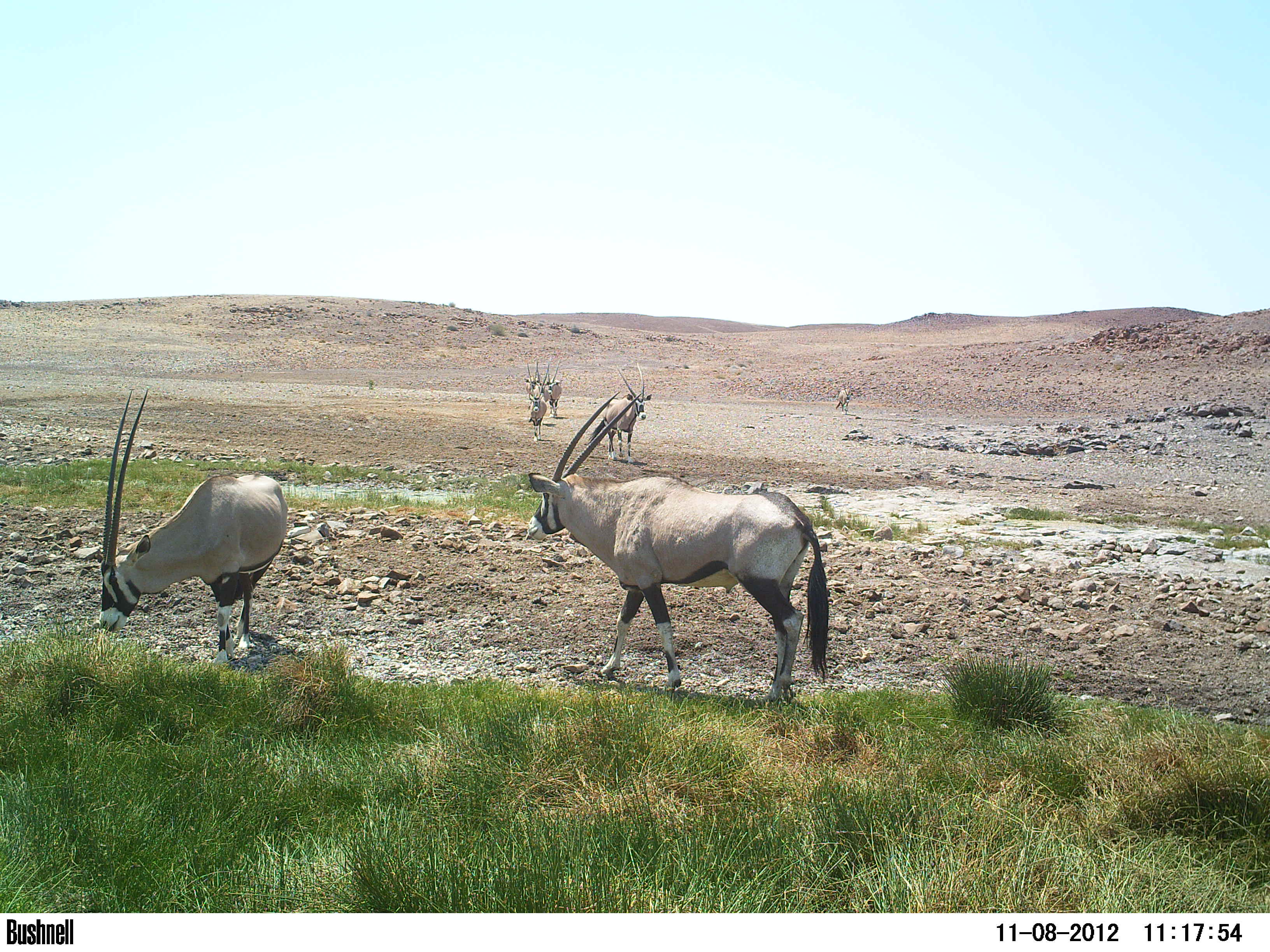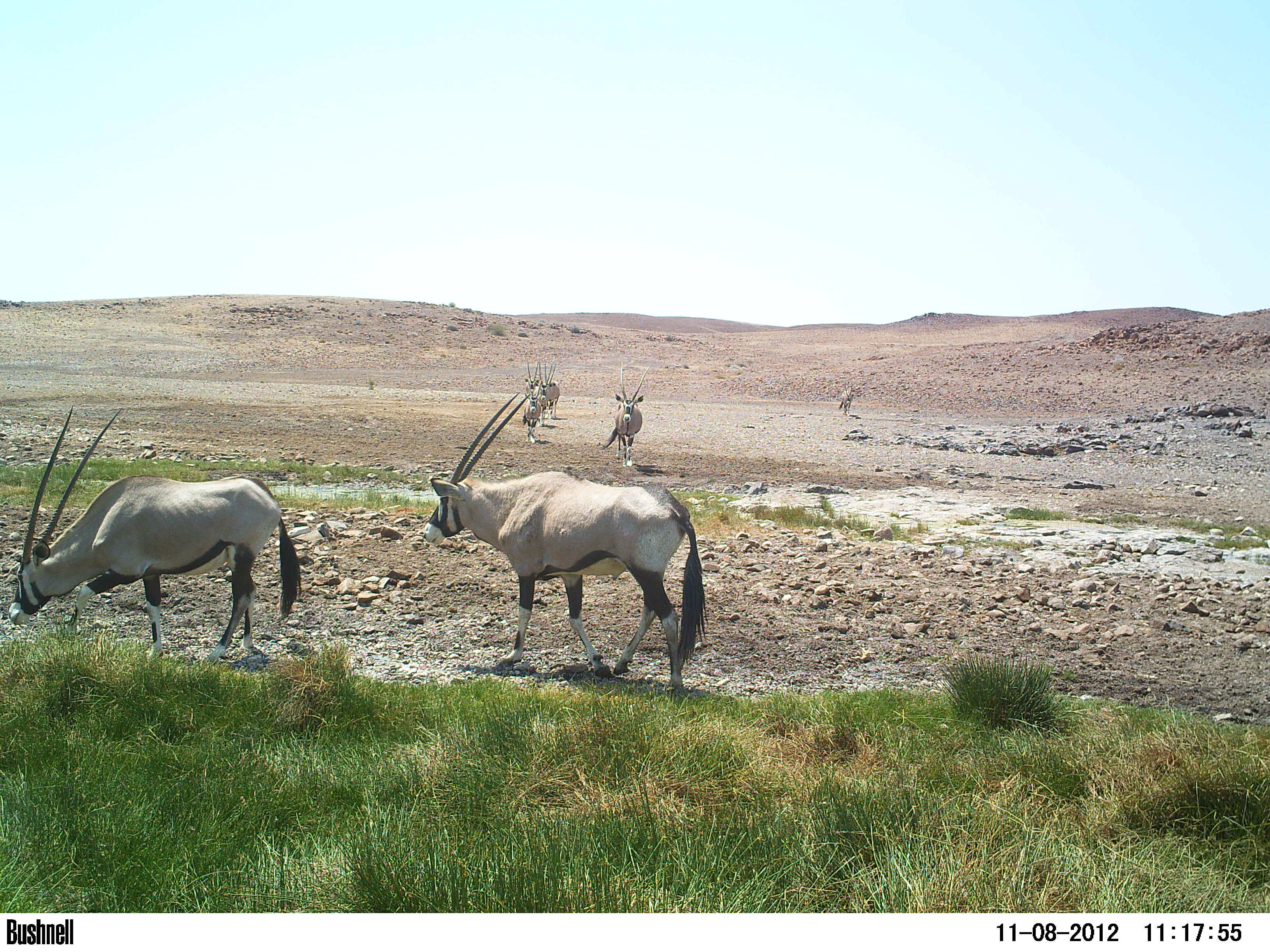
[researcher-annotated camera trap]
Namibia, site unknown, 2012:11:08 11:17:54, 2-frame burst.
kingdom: Animalia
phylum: Chordata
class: Mammalia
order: Artiodactyla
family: Bovidae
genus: Oryx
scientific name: Oryx gazella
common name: gemsbok